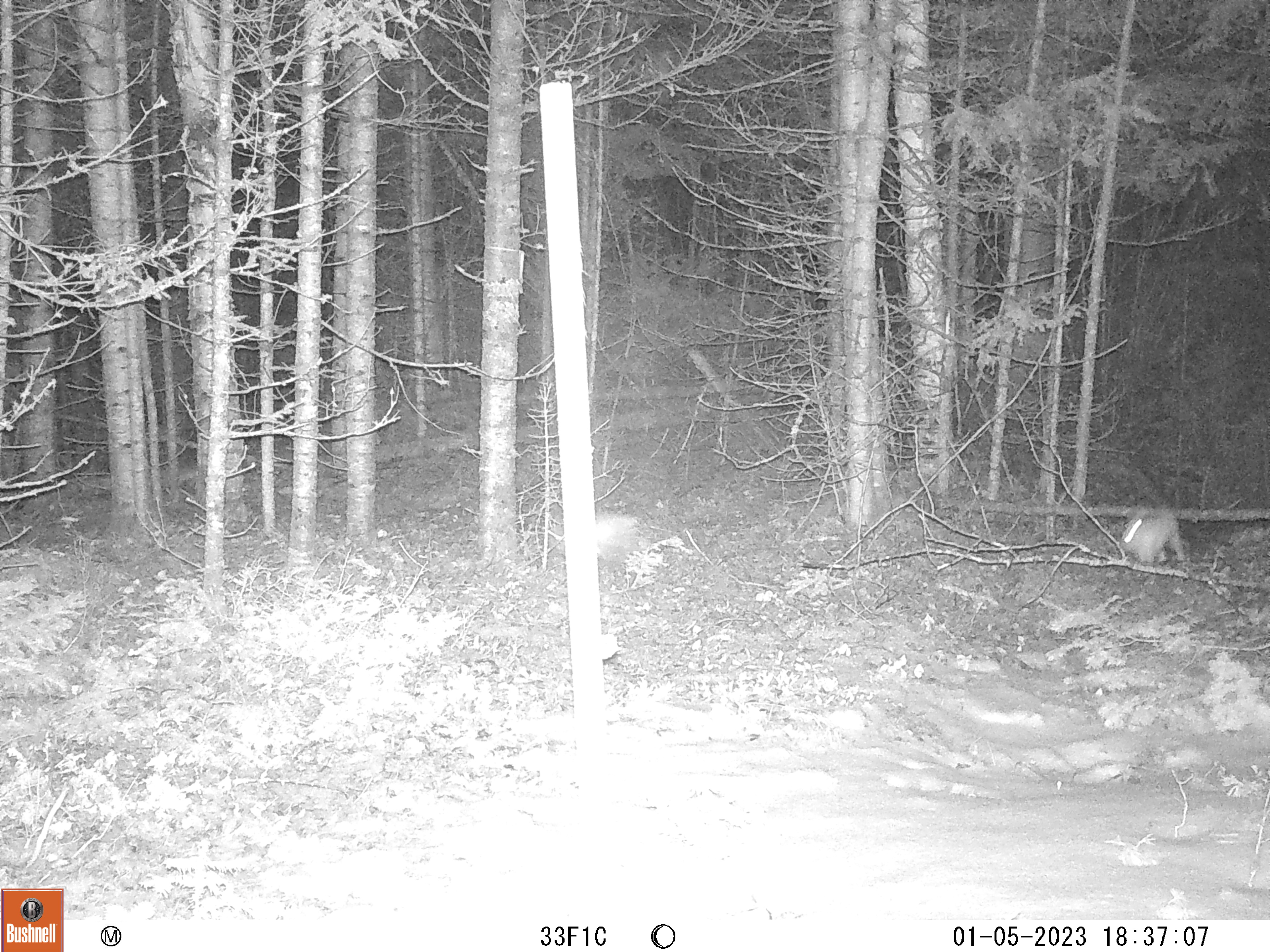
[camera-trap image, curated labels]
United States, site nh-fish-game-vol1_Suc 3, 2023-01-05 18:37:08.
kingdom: Animalia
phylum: Chordata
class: Mammalia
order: Lagomorpha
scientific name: Lagomorpha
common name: rabbit or hare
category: rabbit or hare sp.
Rabbit or hare sp. (rabbit or hare) (Lagomorpha).